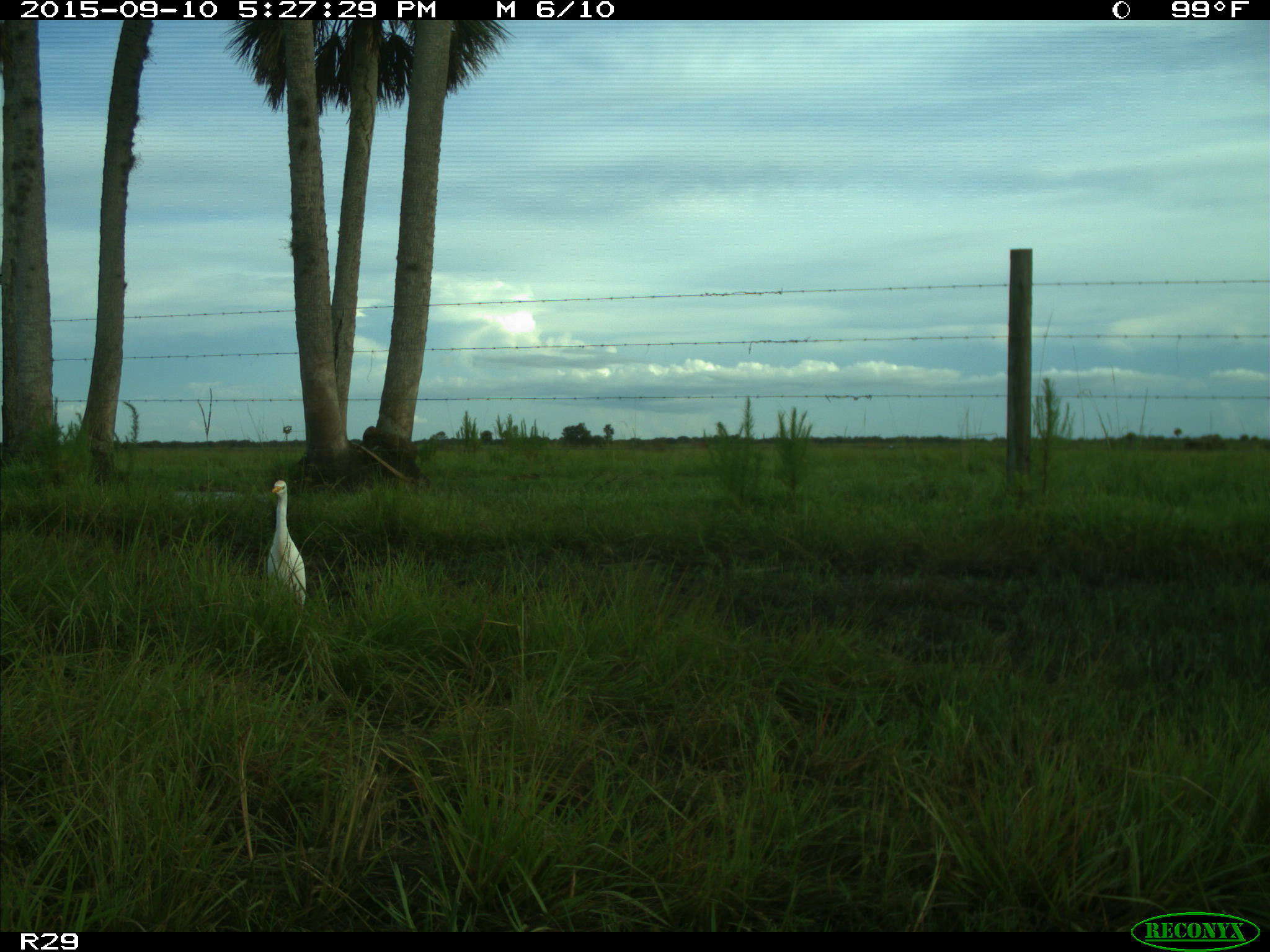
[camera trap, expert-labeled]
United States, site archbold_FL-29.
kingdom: Animalia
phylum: Chordata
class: Aves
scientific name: Aves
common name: birds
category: unidentified bird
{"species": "unidentified bird (birds) (Aves)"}